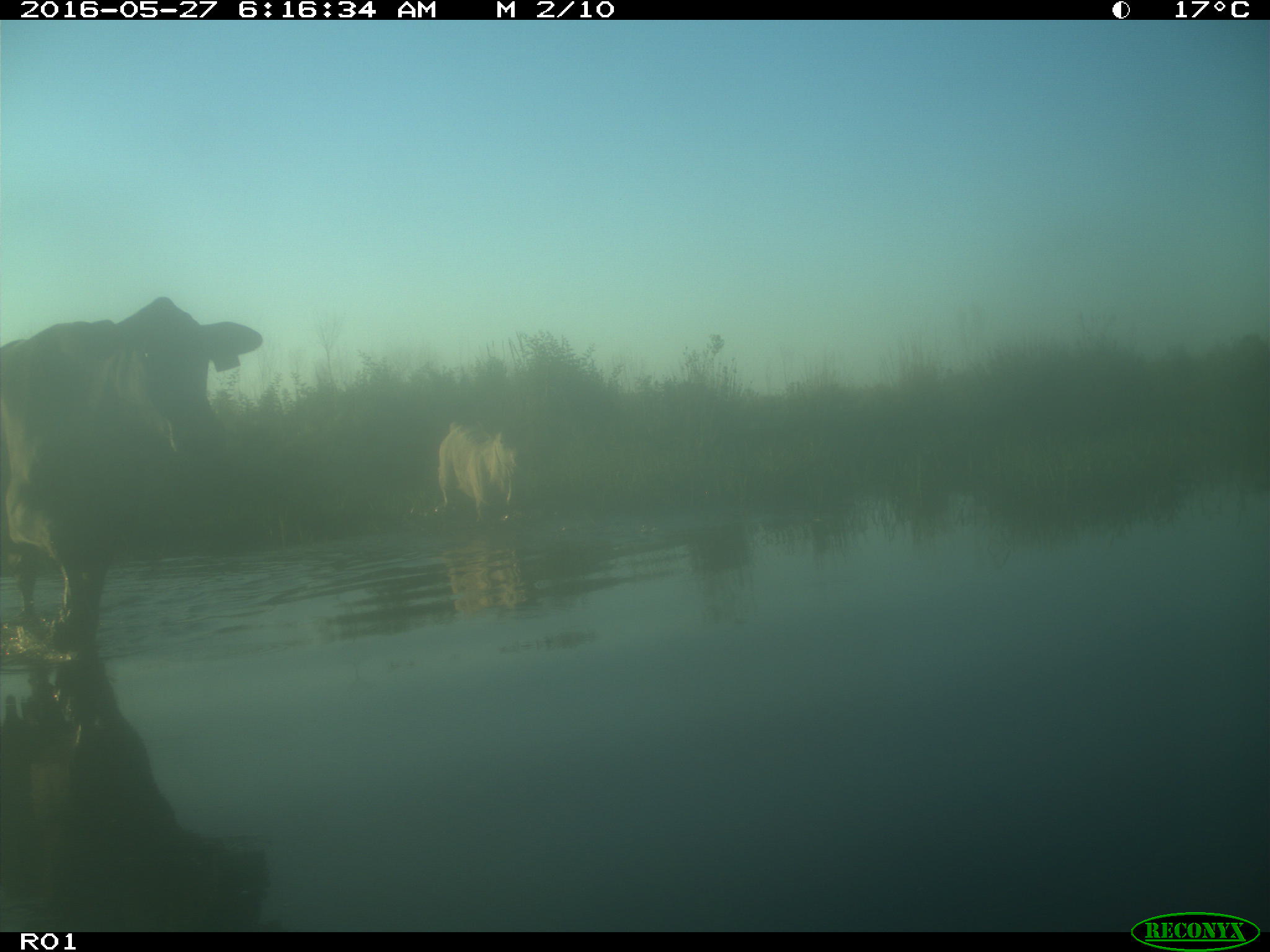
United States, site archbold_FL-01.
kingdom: Animalia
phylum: Chordata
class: Mammalia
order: Artiodactyla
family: Bovidae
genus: Bos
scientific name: Bos taurus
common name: domestic cow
Bos taurus (domestic cow).